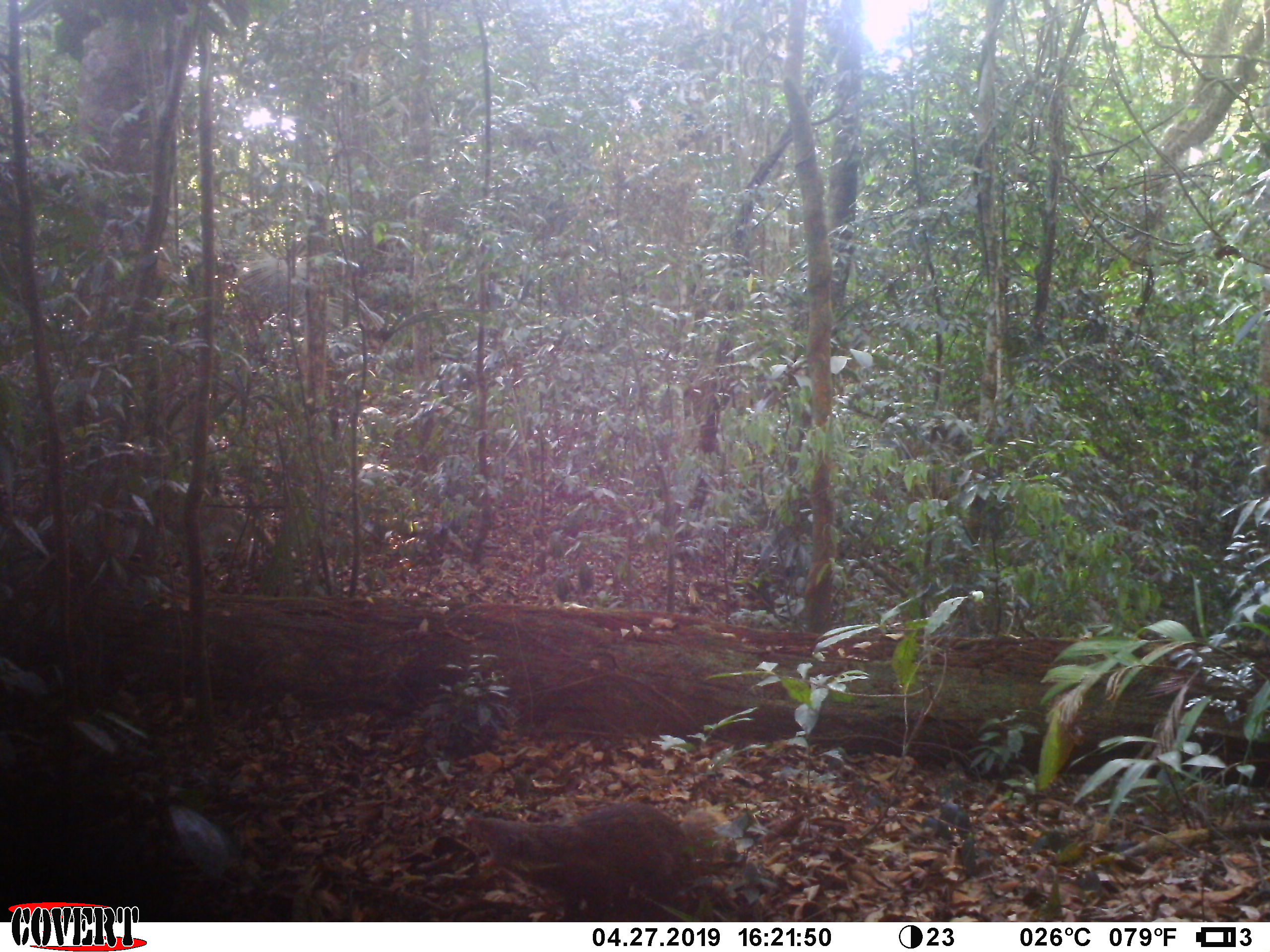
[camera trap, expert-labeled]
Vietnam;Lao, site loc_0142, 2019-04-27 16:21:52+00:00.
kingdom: Animalia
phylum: Chordata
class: Mammalia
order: Carnivora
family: Herpestidae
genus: Urva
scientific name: Urva urva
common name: crab-eating mongoose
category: crab eating mongoose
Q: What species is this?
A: Crab eating mongoose (crab-eating mongoose) (Urva urva).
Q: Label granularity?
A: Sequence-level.